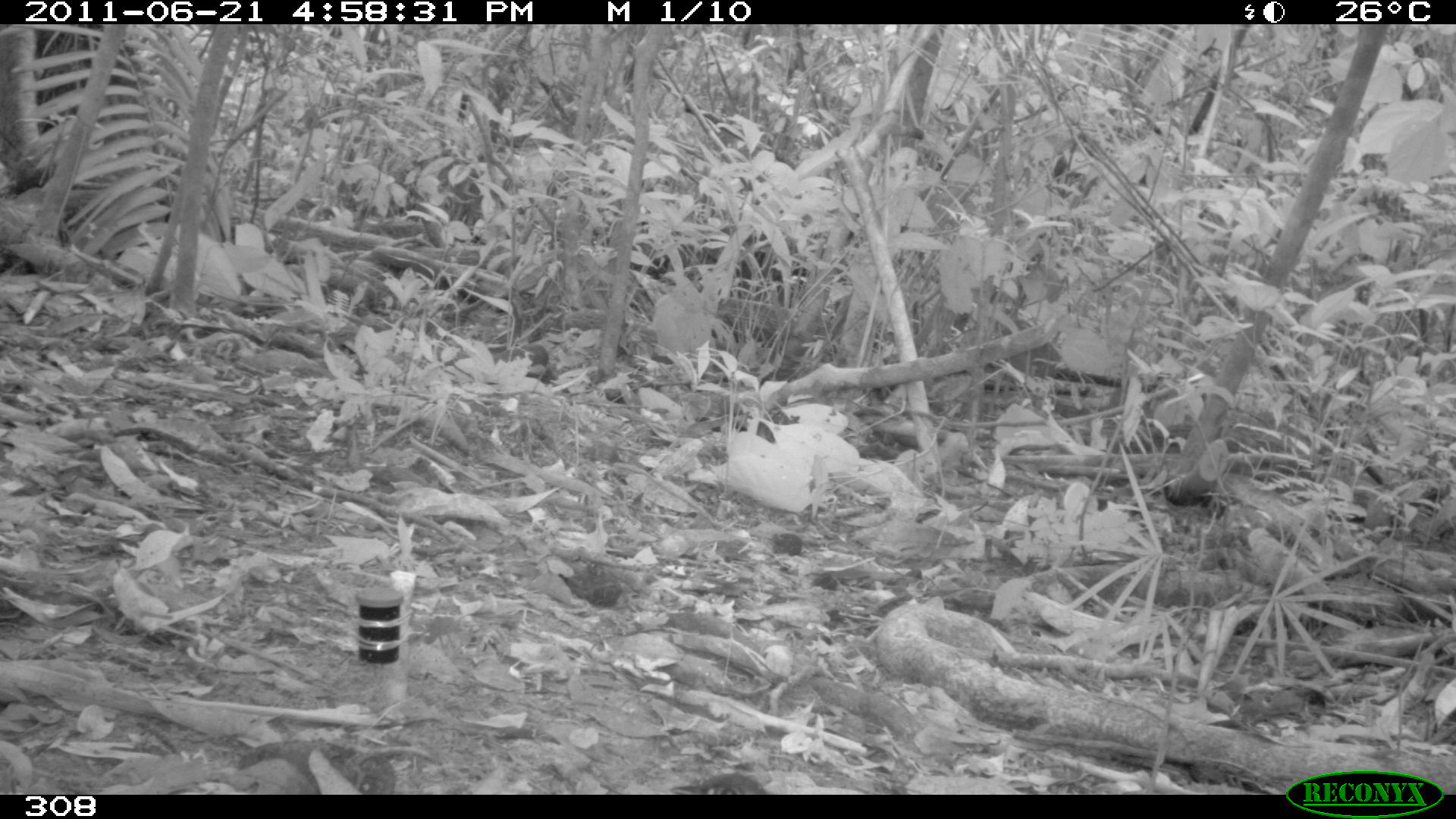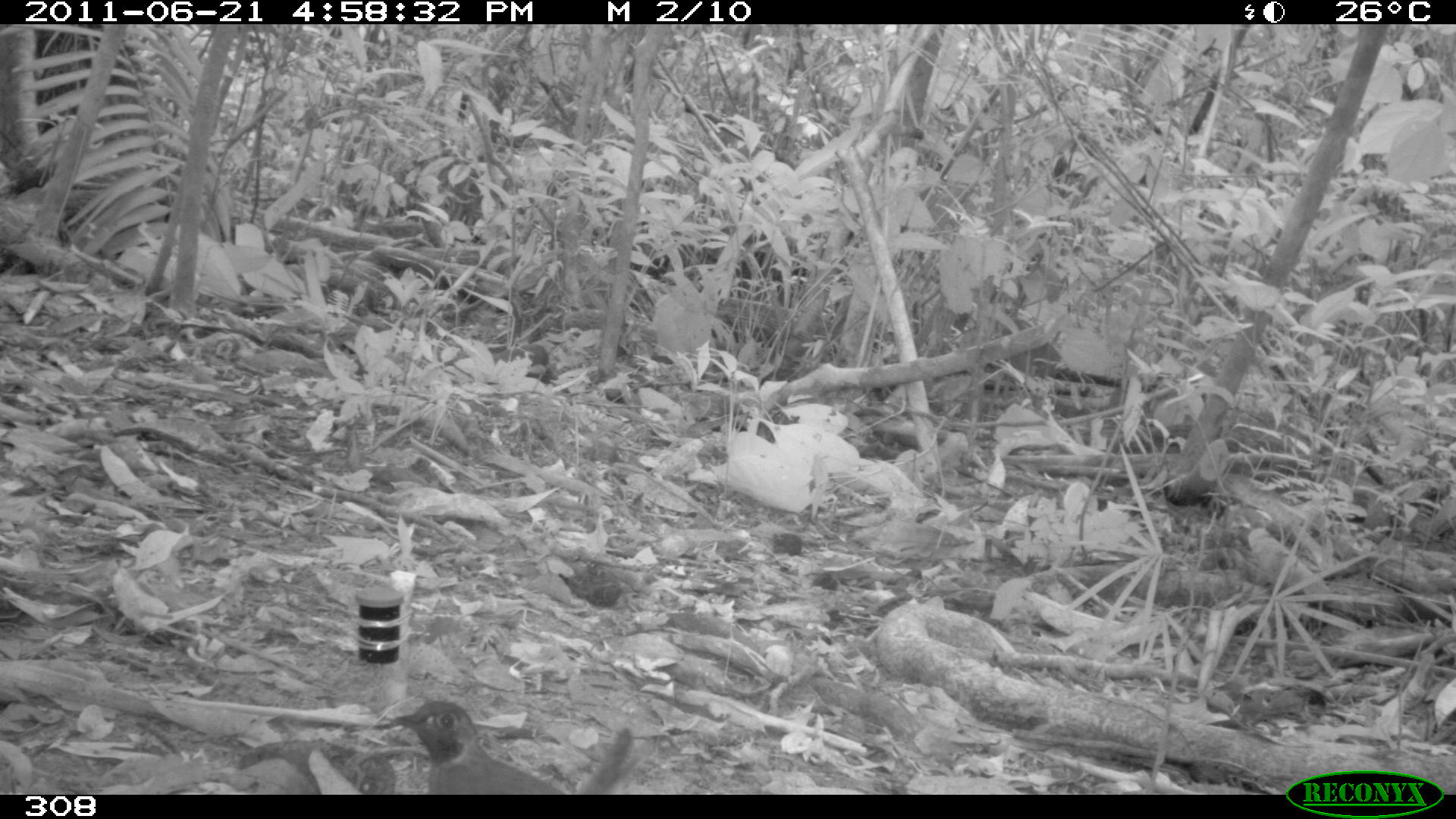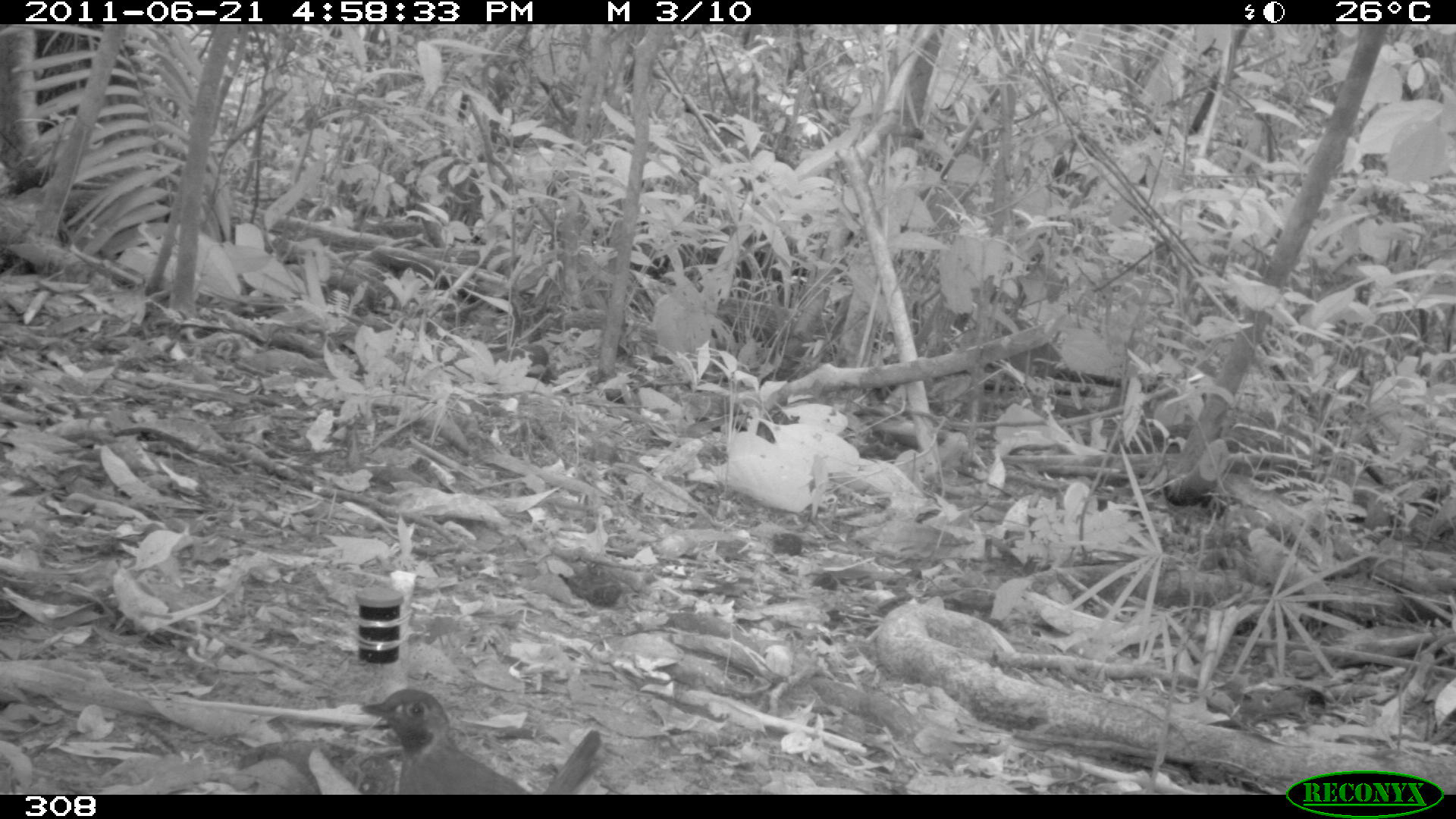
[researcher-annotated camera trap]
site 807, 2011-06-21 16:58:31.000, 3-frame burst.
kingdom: Animalia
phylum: Chordata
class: Aves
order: Passeriformes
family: Formicariidae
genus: Formicarius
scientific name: Formicarius analis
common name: black-faced antthrush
Formicarius analis (black-faced antthrush).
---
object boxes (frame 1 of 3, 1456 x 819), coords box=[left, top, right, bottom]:
formicarius analis: box=[670, 772, 773, 794]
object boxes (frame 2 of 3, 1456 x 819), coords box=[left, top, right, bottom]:
formicarius analis: box=[375, 699, 631, 792]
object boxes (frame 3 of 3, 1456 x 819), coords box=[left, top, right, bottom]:
formicarius analis: box=[359, 686, 602, 793]